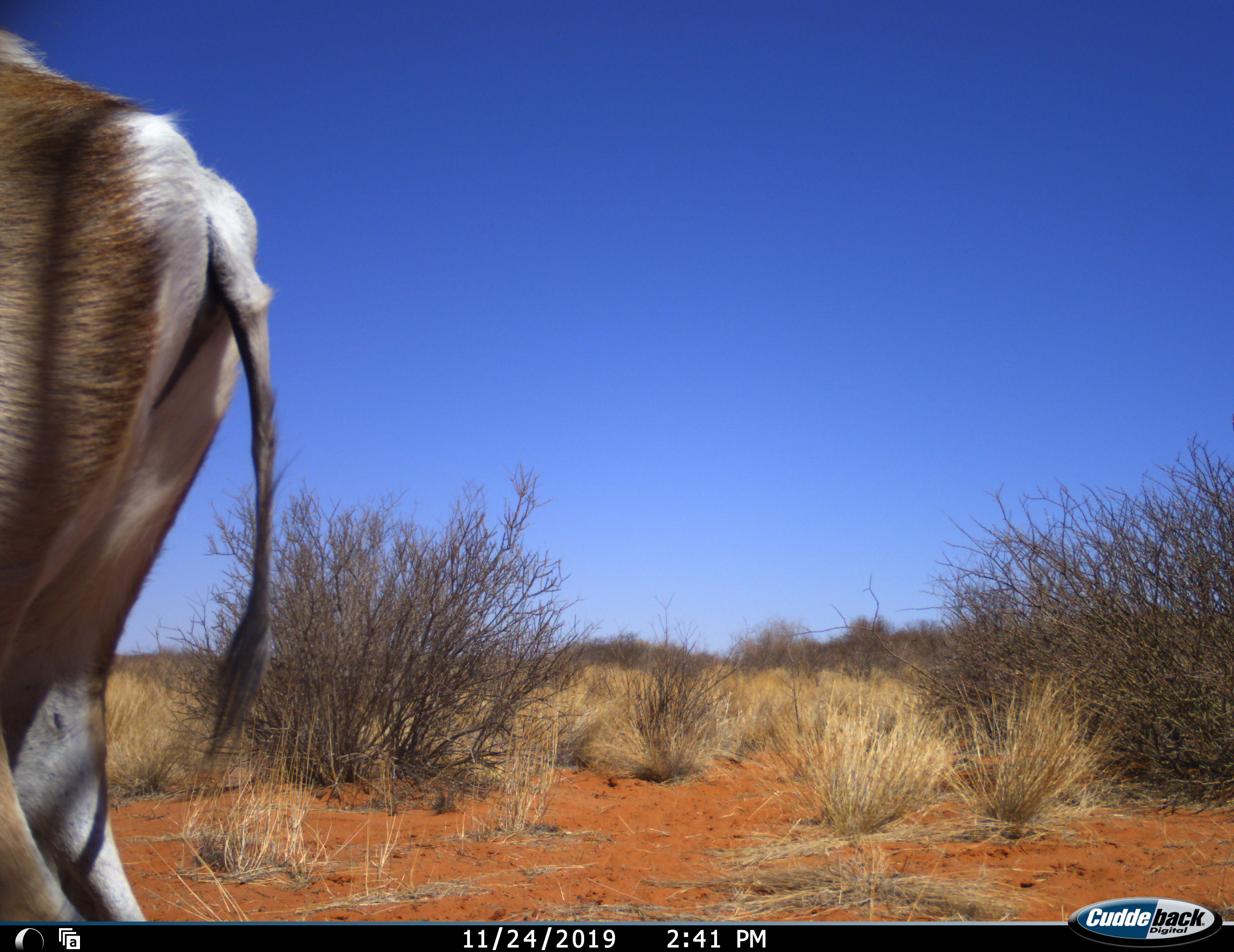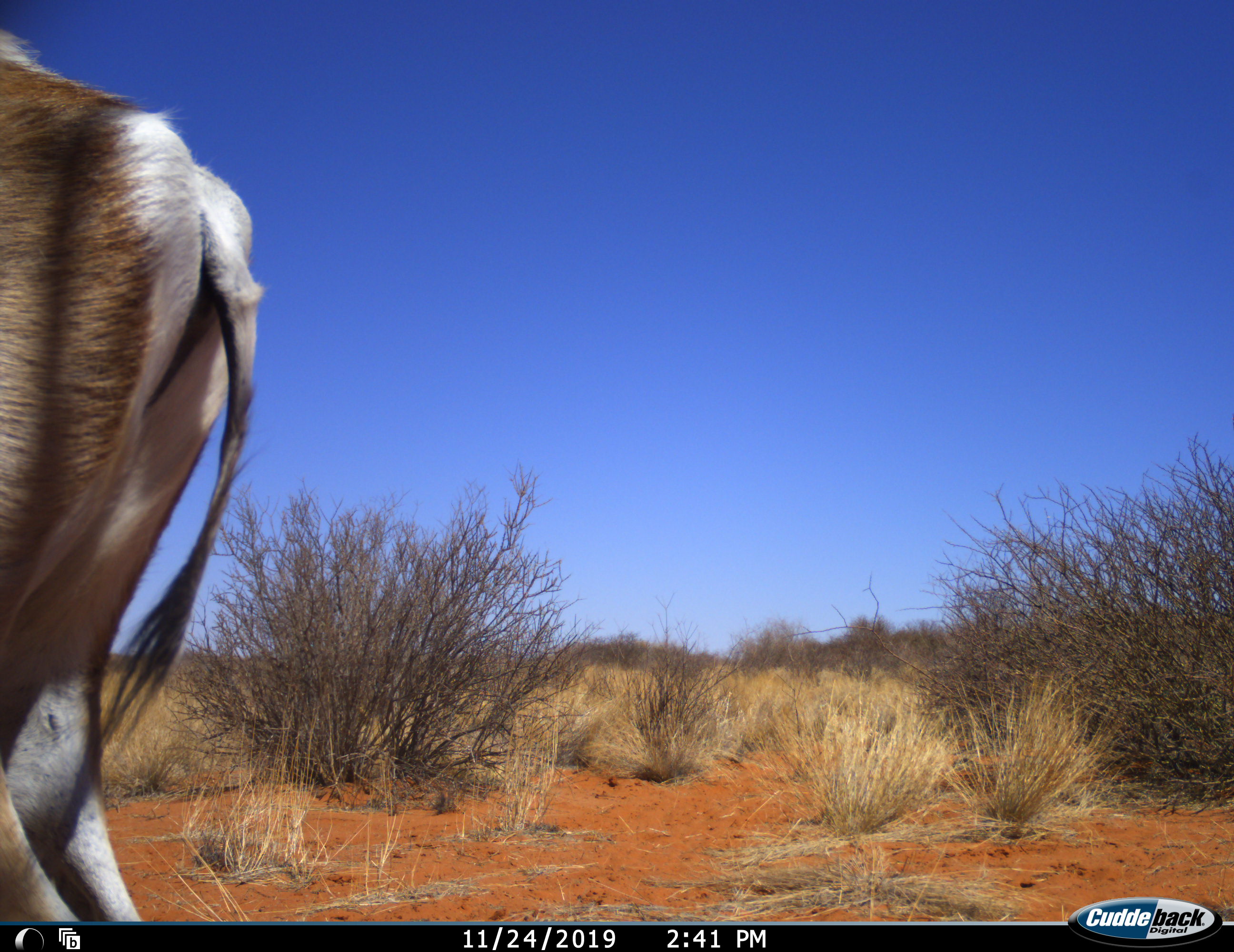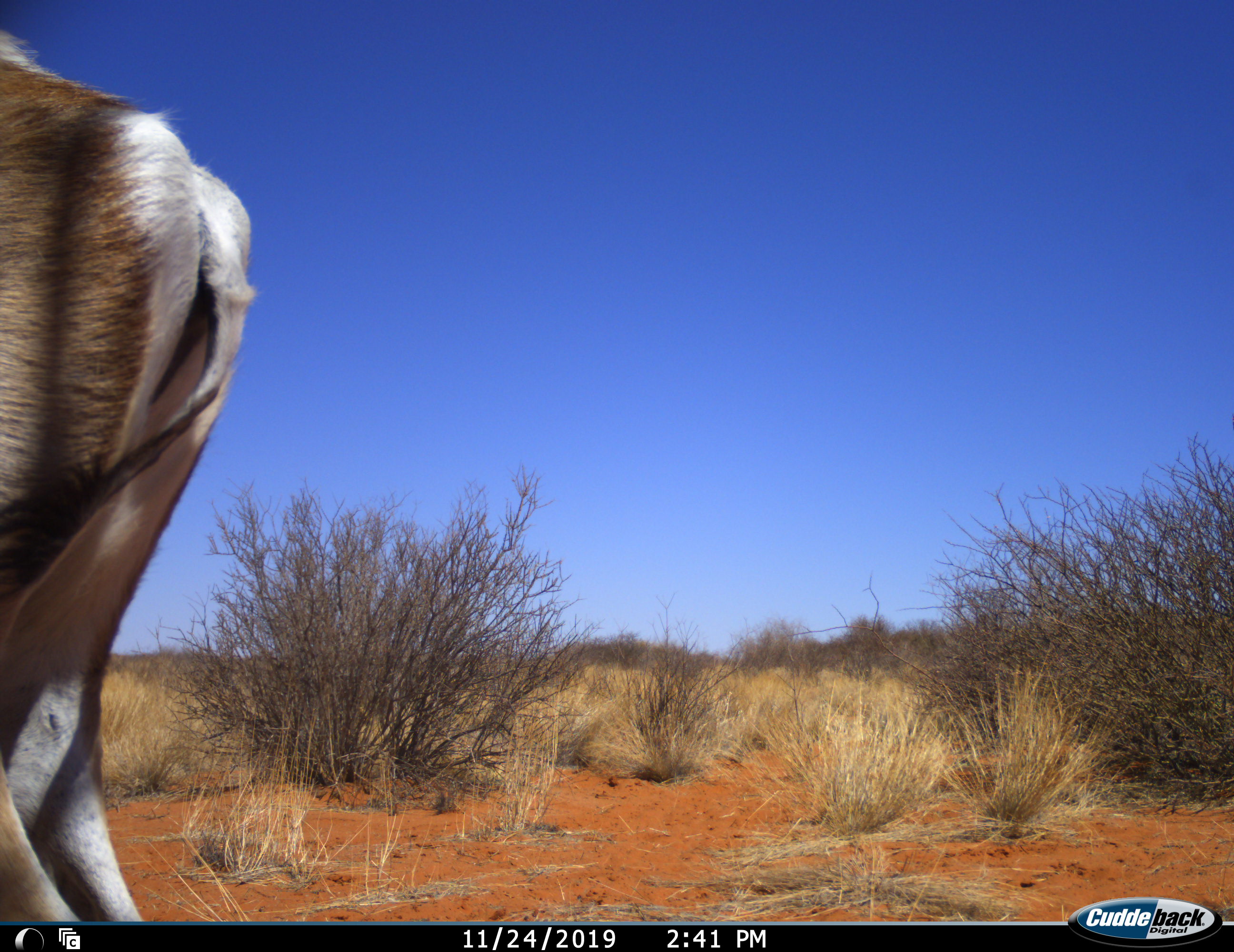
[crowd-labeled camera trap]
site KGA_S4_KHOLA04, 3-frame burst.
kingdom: Animalia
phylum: Chordata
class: Mammalia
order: Artiodactyla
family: Bovidae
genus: Antidorcas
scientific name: Antidorcas marsupialis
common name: springbok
Springbok (Antidorcas marsupialis), count 1. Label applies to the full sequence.